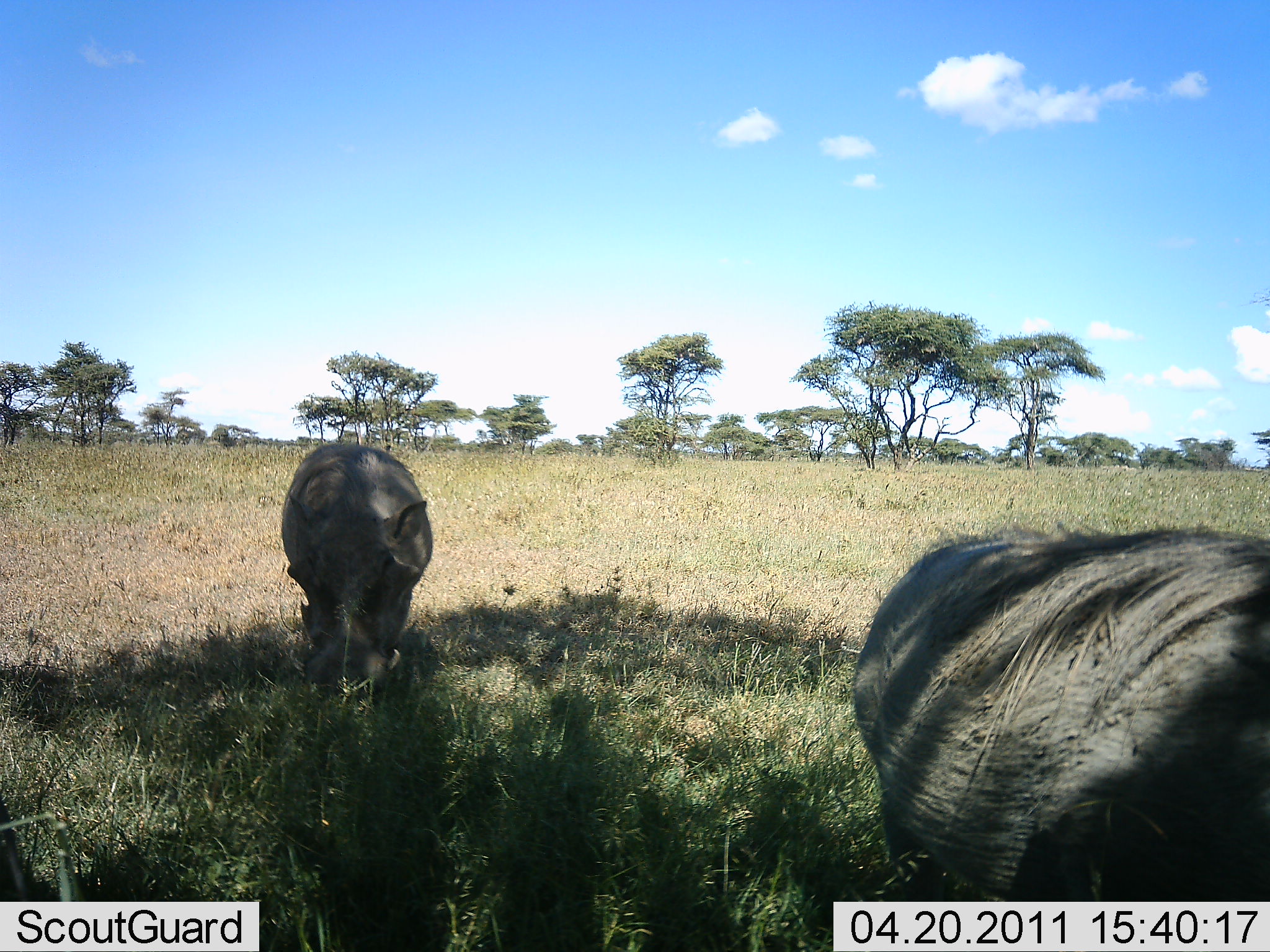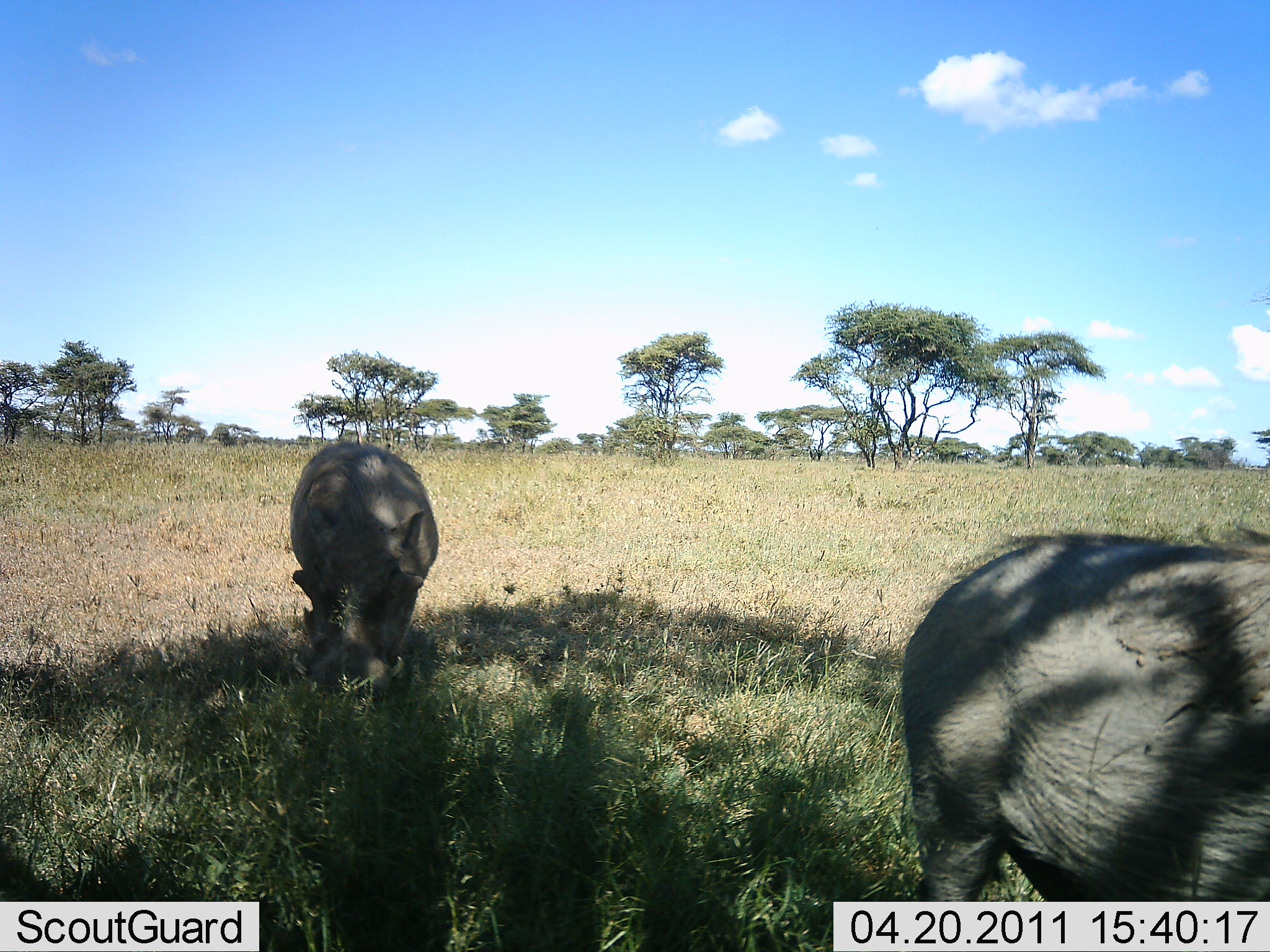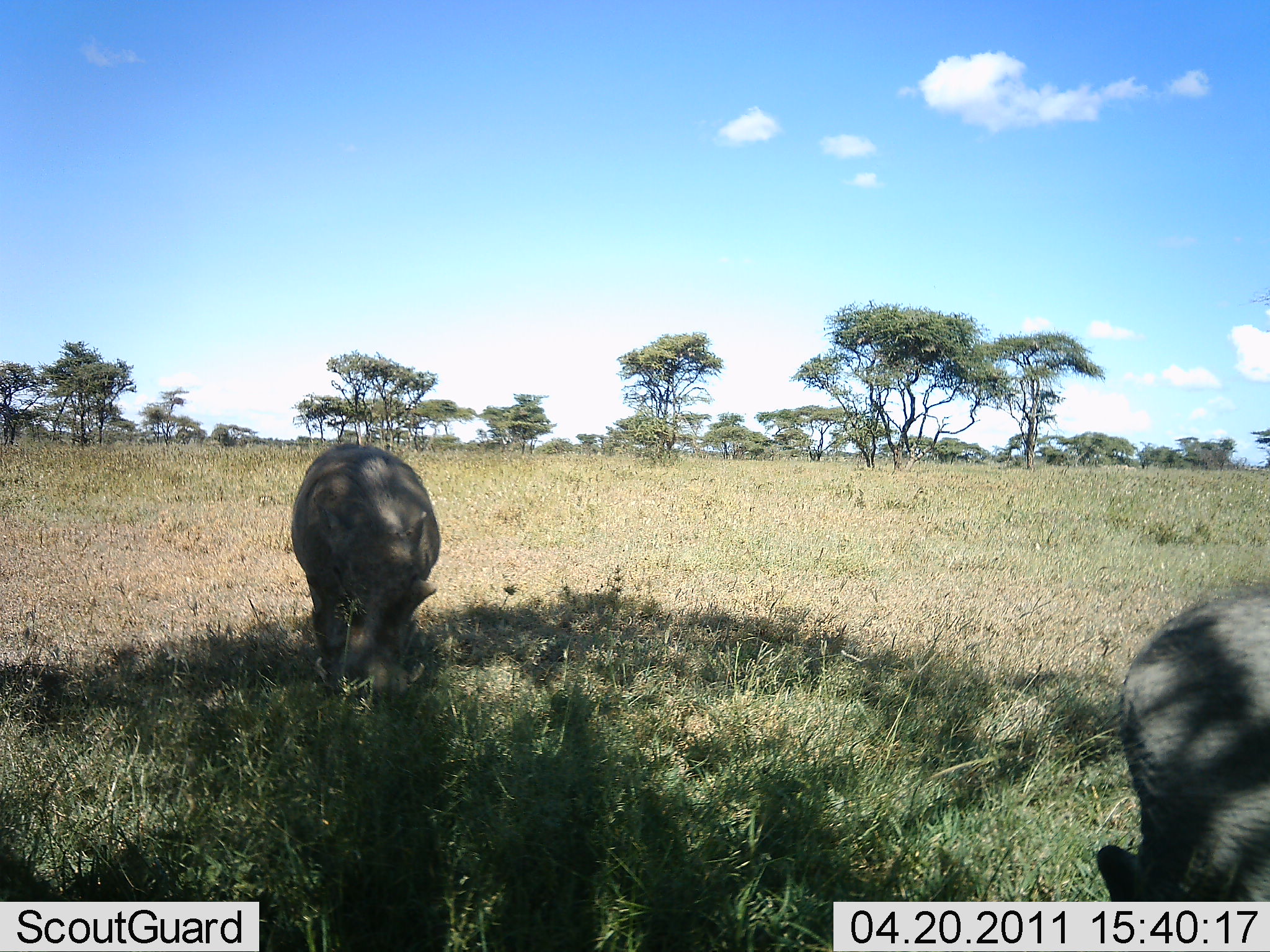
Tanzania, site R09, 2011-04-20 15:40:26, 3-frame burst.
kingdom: Animalia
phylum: Chordata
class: Mammalia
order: Artiodactyla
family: Suidae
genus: Phacochoerus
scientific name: Phacochoerus africanus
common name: warthog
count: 2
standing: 20%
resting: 10%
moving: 20%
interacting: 0%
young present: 0%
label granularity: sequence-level